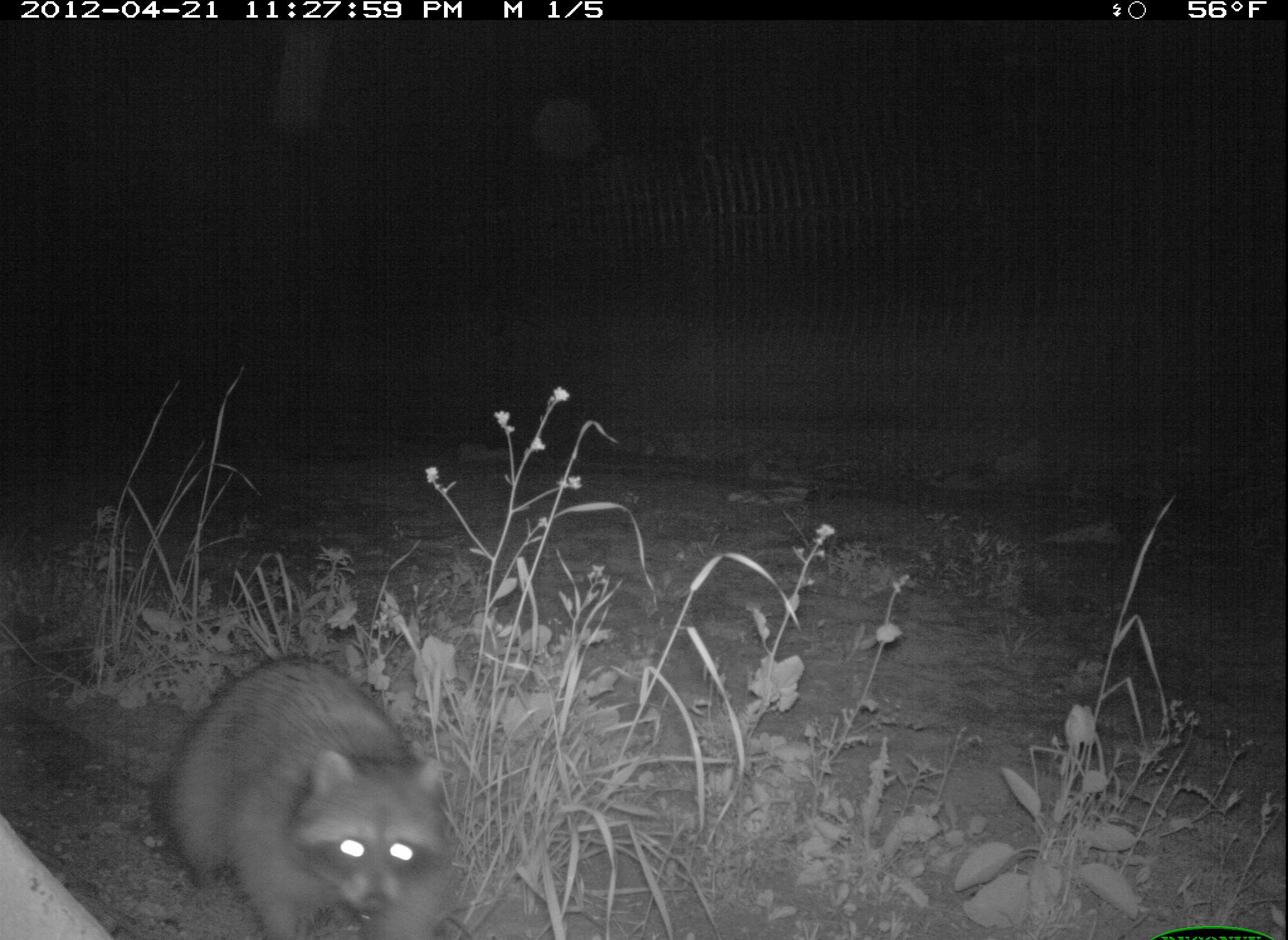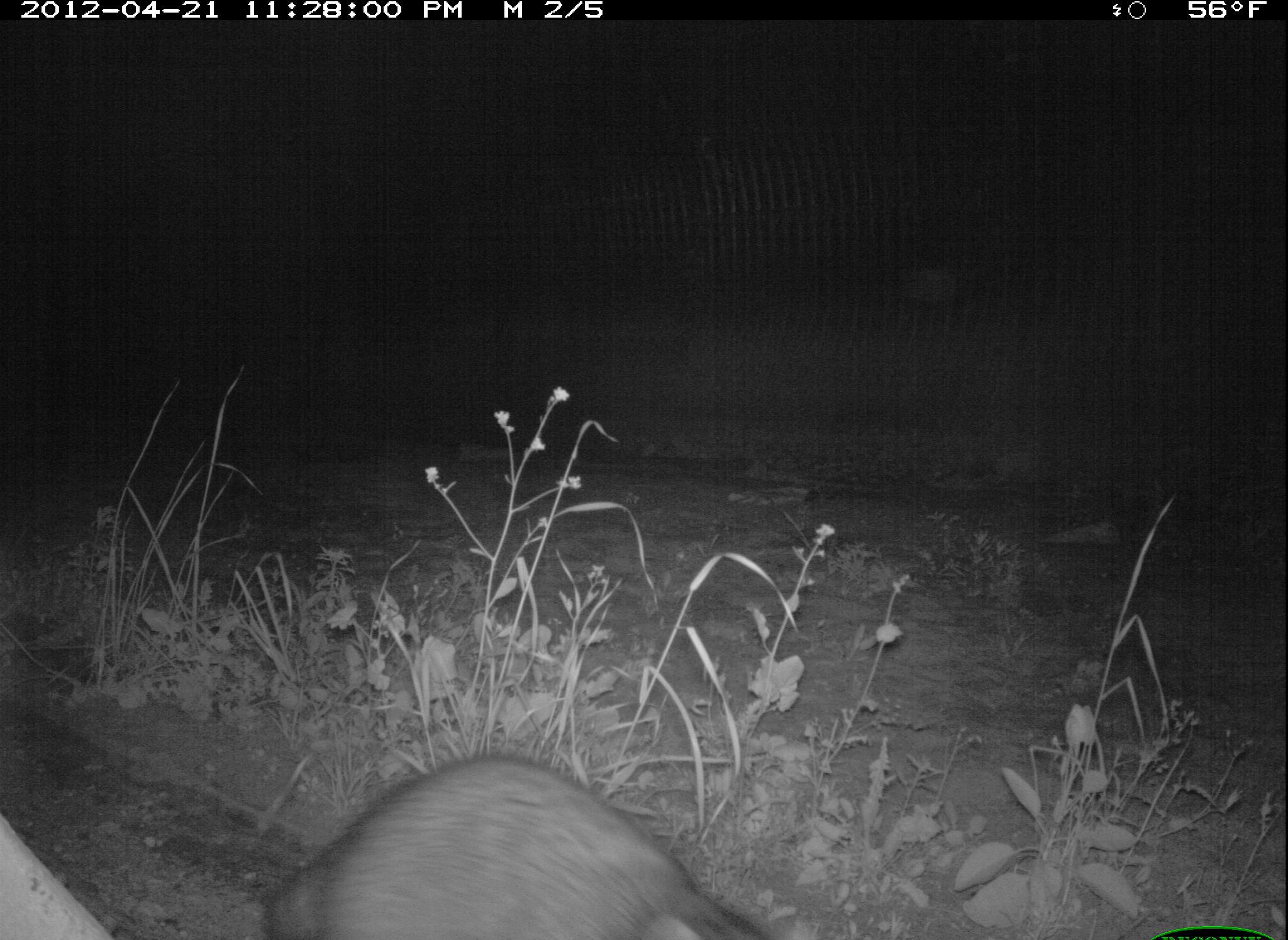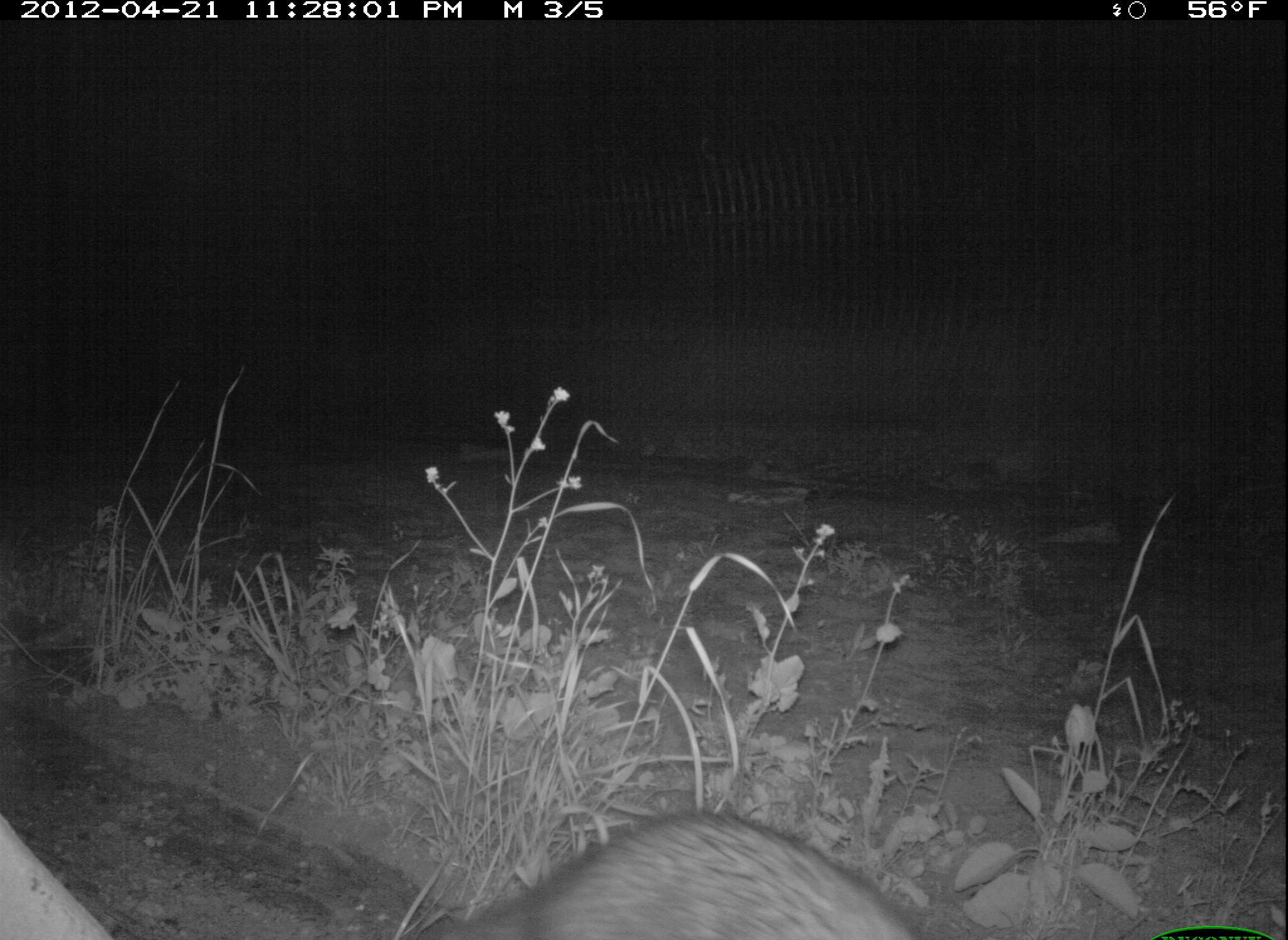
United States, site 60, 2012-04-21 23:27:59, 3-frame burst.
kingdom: Animalia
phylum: Chordata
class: Mammalia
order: Carnivora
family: Procyonidae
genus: Procyon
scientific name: Procyon lotor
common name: raccoon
Raccoon (Procyon lotor).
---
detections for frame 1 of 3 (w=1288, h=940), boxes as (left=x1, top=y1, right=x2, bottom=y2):
raccoon: (left=163, top=656, right=460, bottom=940)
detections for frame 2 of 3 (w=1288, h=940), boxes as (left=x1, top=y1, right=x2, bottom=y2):
raccoon: (left=265, top=760, right=786, bottom=940)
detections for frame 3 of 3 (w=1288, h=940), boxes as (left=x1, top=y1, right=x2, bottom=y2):
raccoon: (left=417, top=810, right=949, bottom=940)